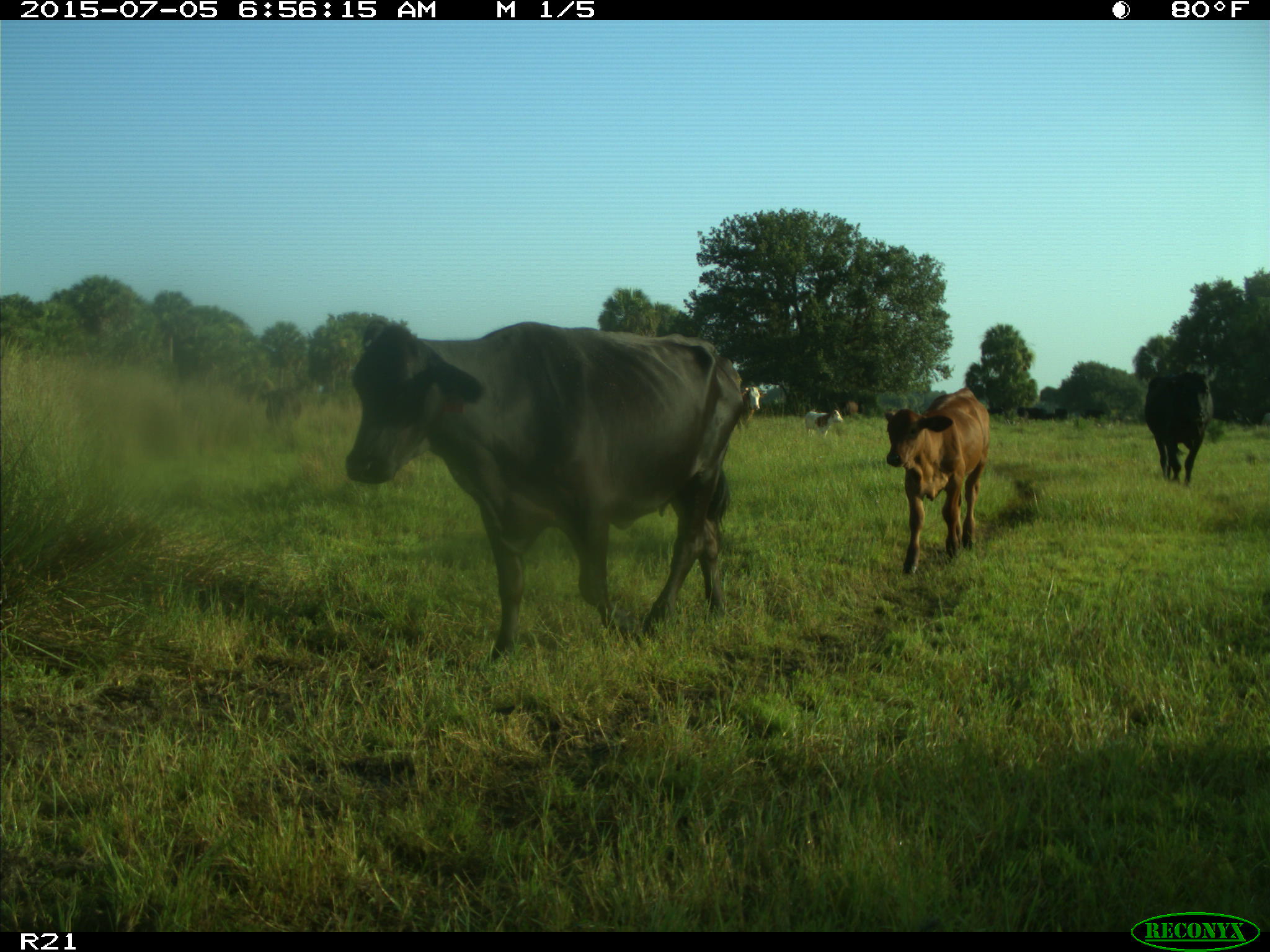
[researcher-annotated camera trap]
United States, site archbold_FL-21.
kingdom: Animalia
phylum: Chordata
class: Mammalia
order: Artiodactyla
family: Bovidae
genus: Bos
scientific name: Bos taurus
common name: domestic cow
Bos taurus (domestic cow).